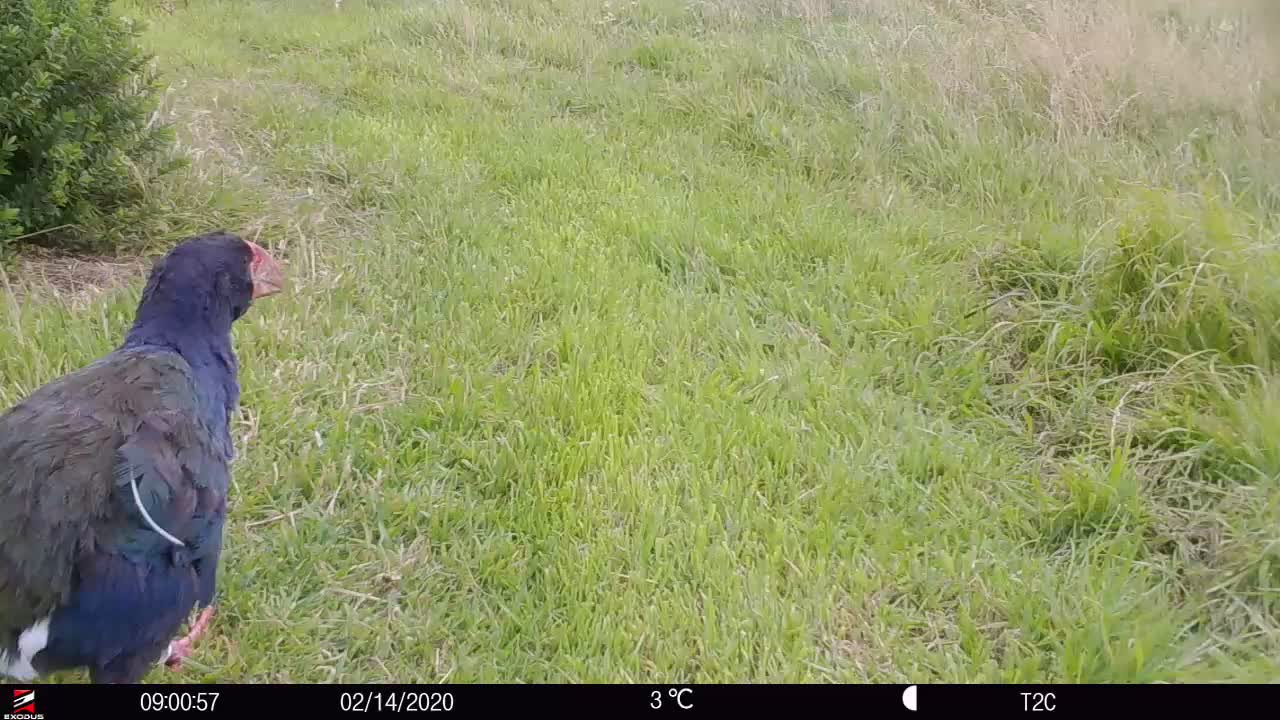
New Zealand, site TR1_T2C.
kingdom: Animalia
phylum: Chordata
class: Aves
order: Gruiformes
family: Rallidae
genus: Porphyrio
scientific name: Porphyrio mantelli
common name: takahe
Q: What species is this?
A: Takahe (Porphyrio mantelli).